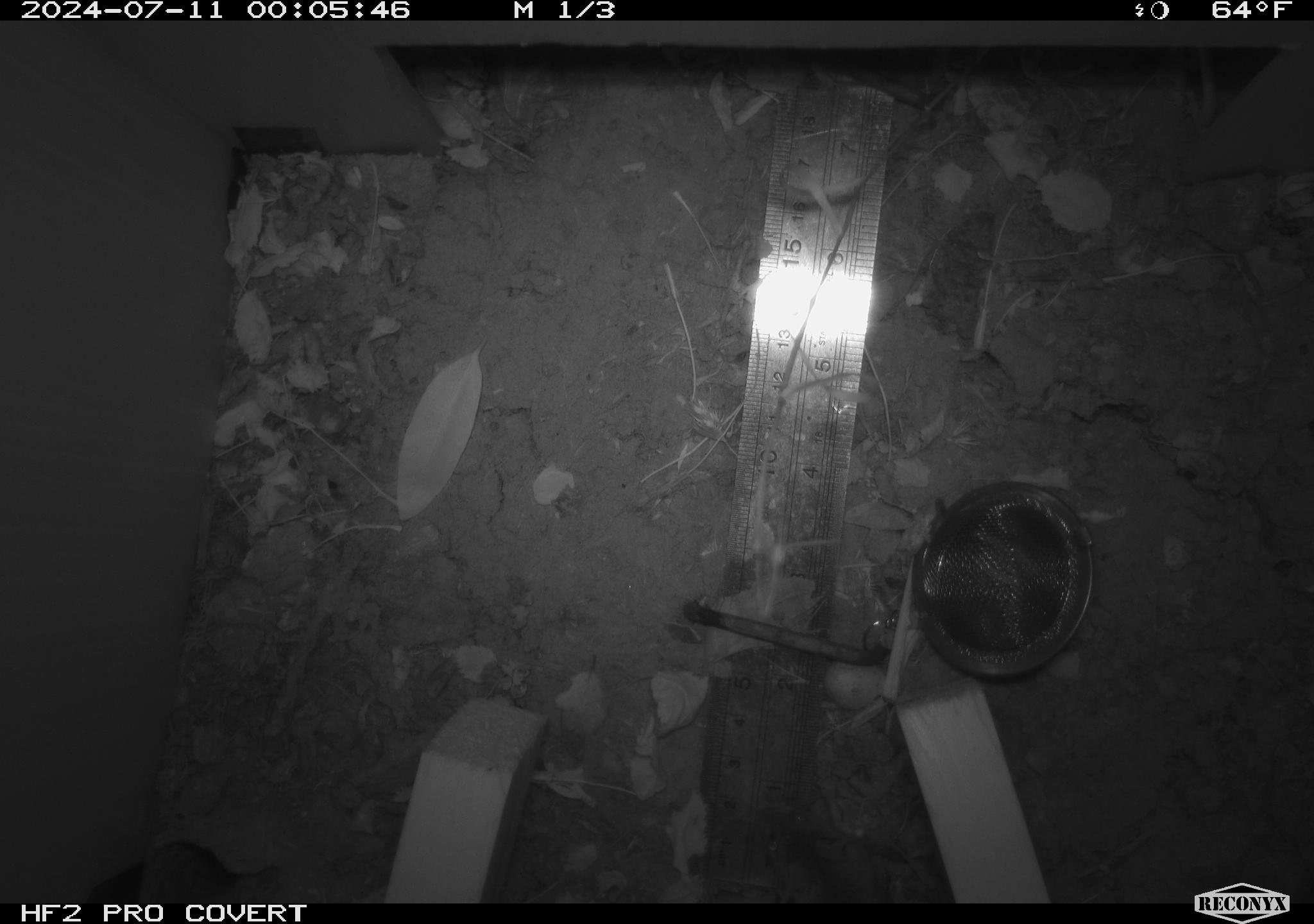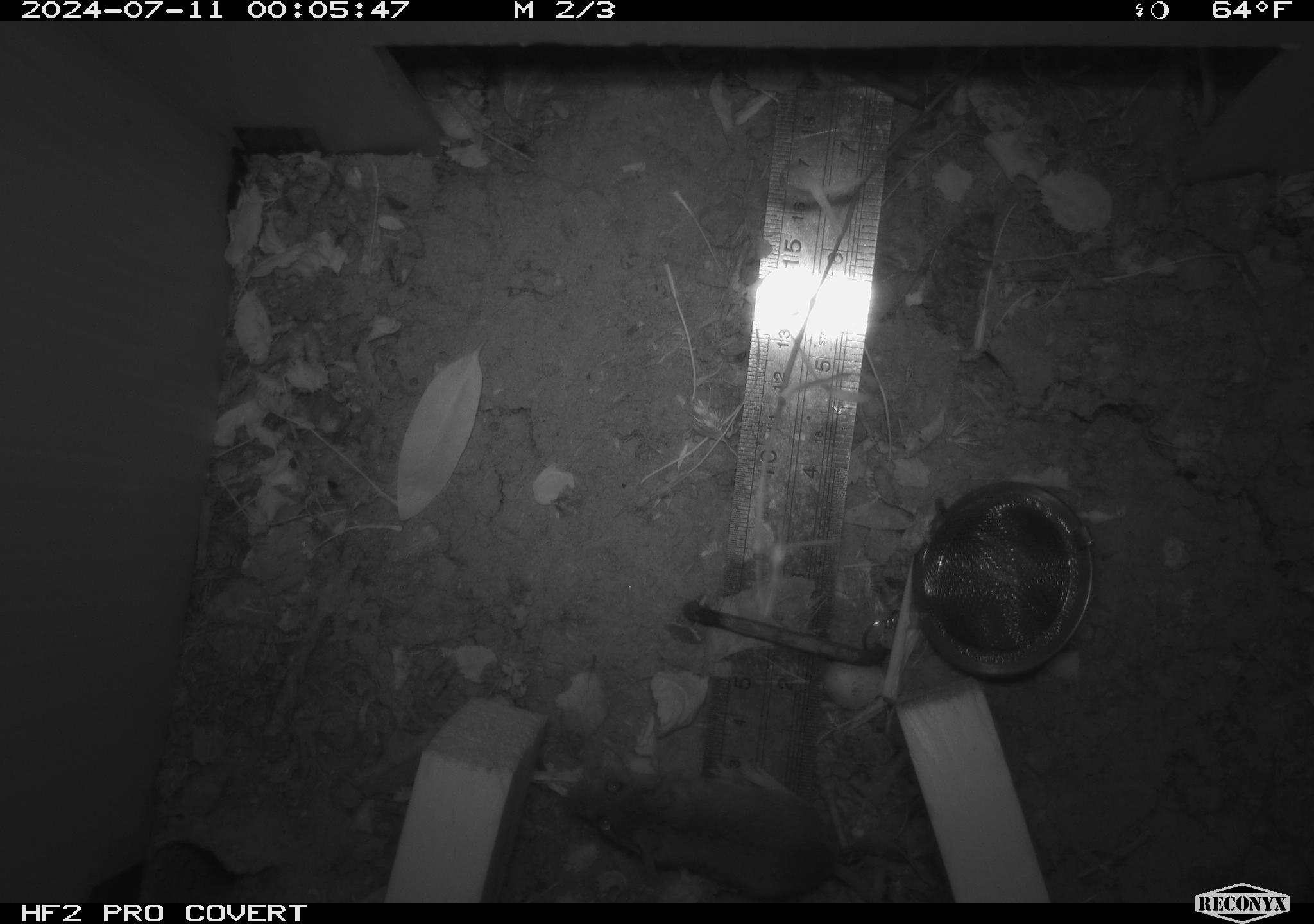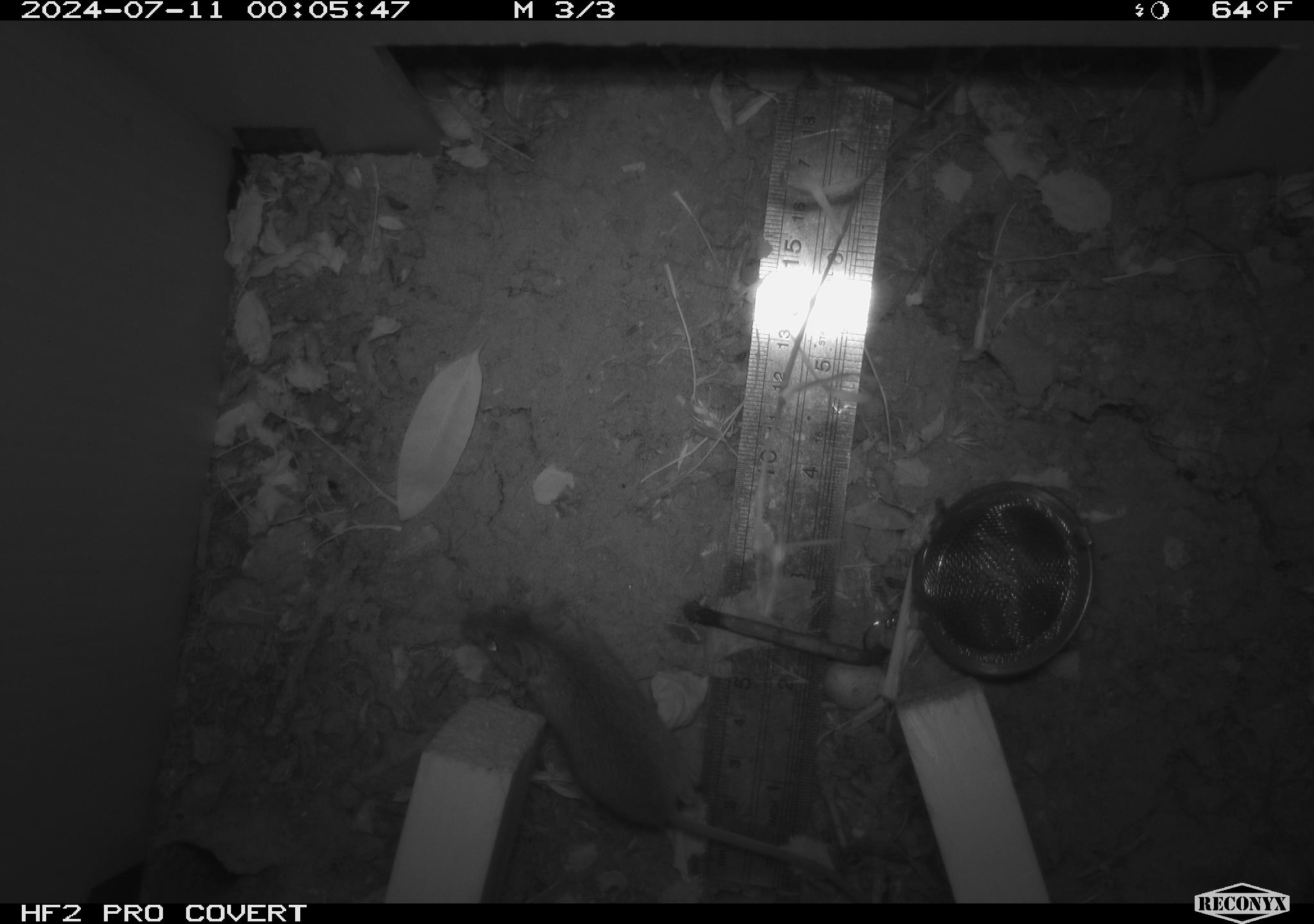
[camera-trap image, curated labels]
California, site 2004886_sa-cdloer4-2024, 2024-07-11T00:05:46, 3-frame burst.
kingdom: Animalia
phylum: Chordata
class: Mammalia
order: Rodentia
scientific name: Rodentia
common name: rodent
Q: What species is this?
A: Rodent (Rodentia).